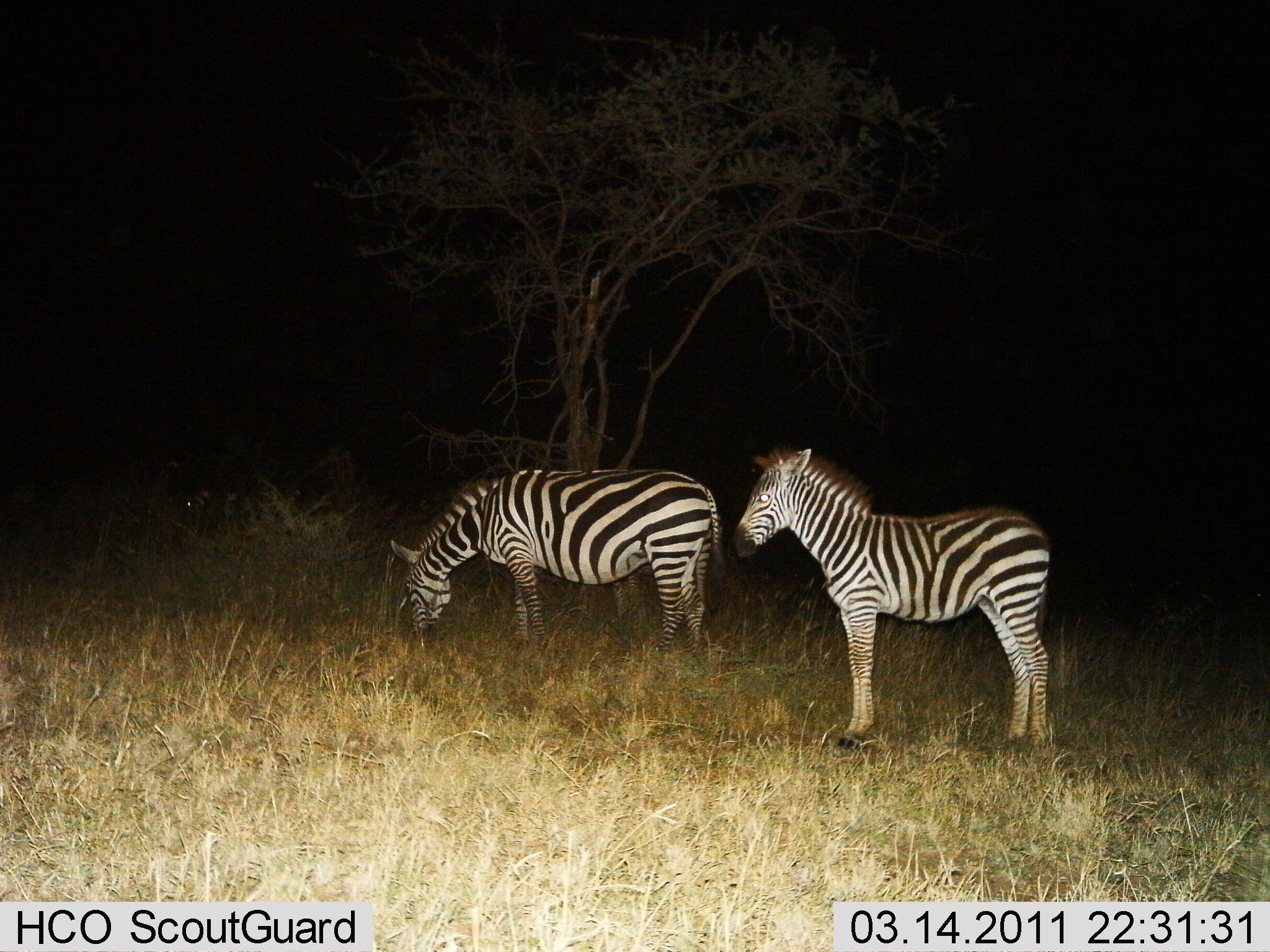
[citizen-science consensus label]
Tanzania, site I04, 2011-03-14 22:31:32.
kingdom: Animalia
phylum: Chordata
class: Mammalia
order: Perissodactyla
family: Equidae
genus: Equus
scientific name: Equus quagga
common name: plains zebra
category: zebra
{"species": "zebra (plains zebra) (Equus quagga)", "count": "2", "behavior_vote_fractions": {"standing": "100%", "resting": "0%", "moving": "0%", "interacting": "0%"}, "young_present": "10%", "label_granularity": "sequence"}